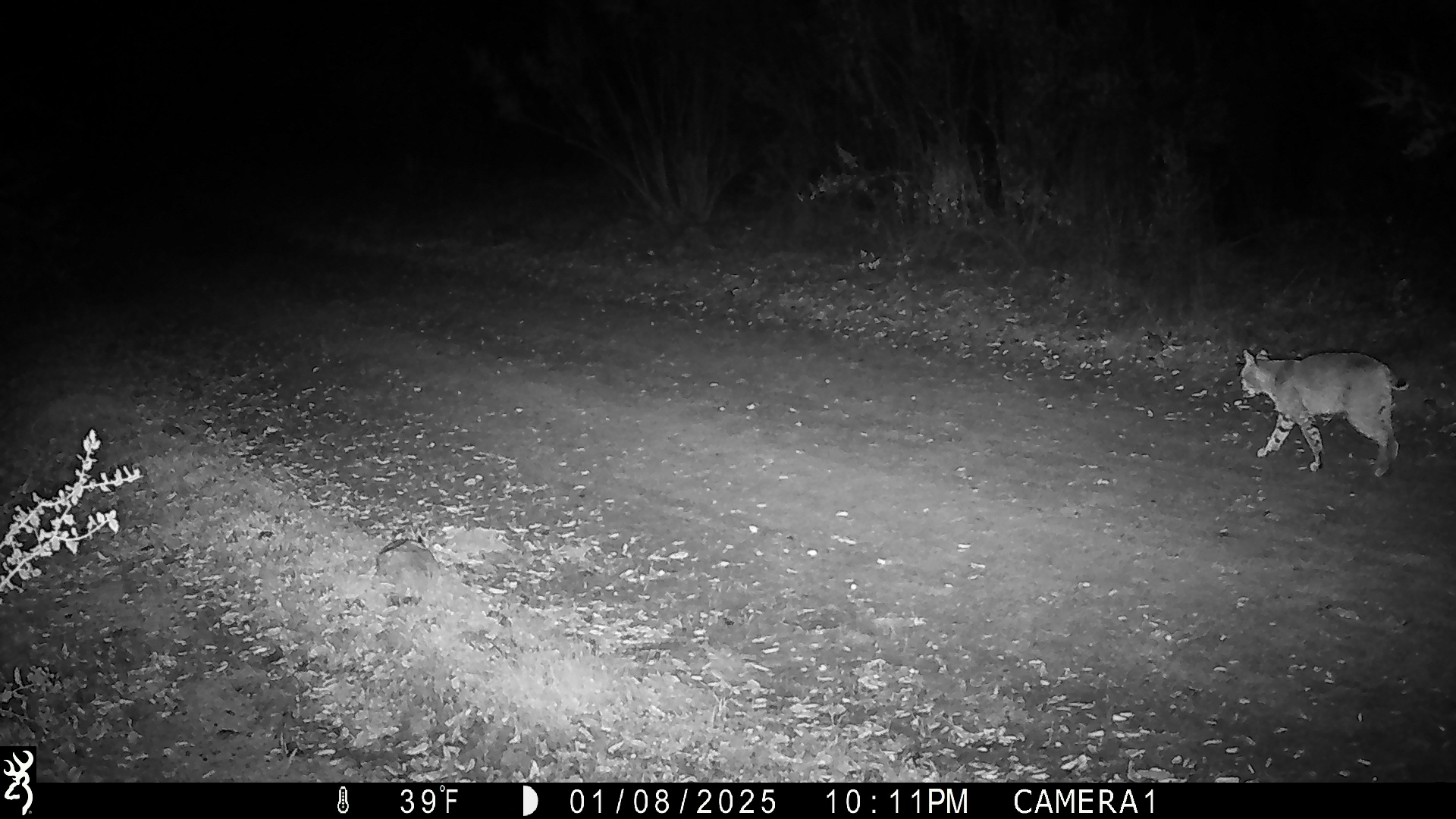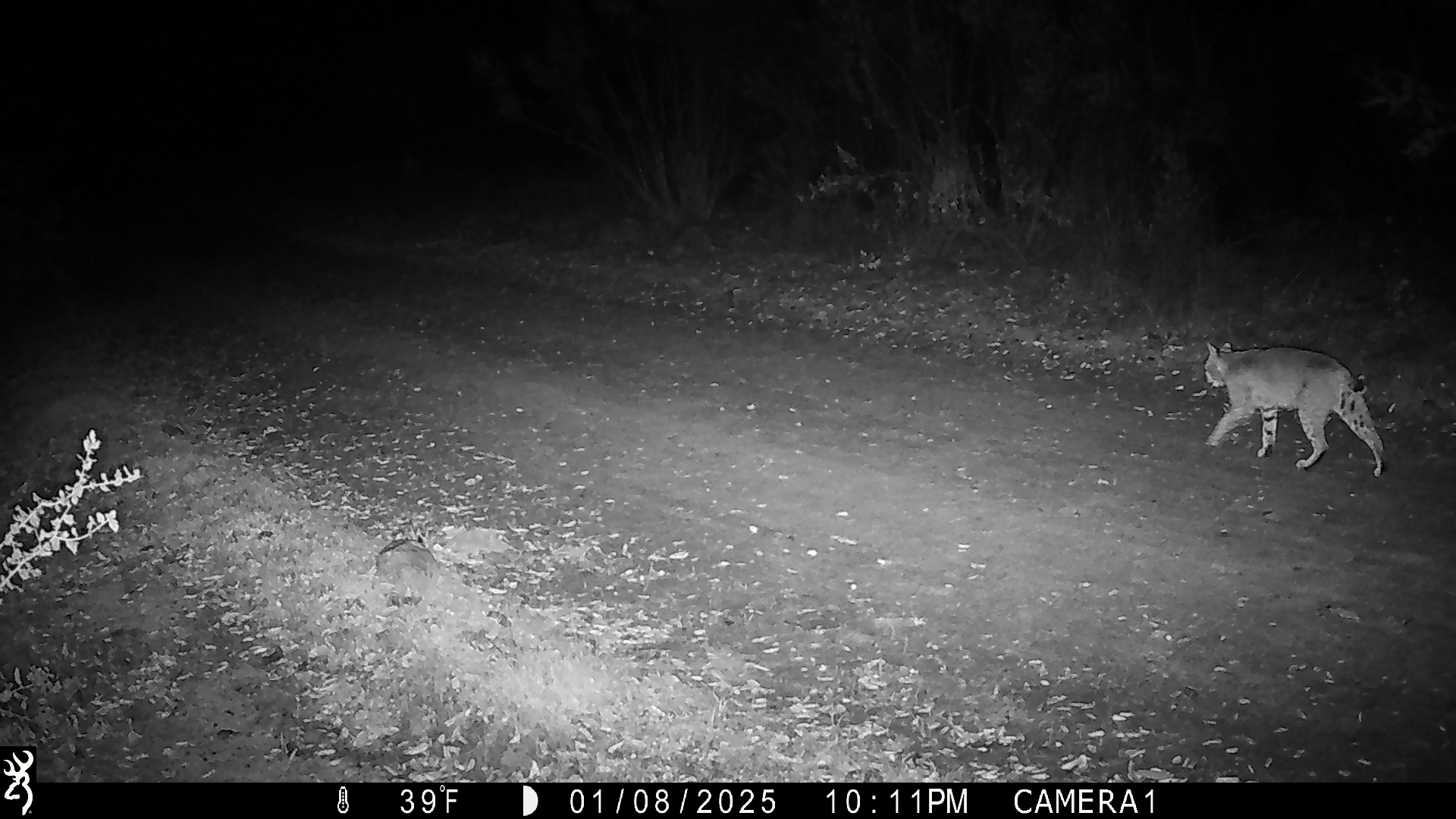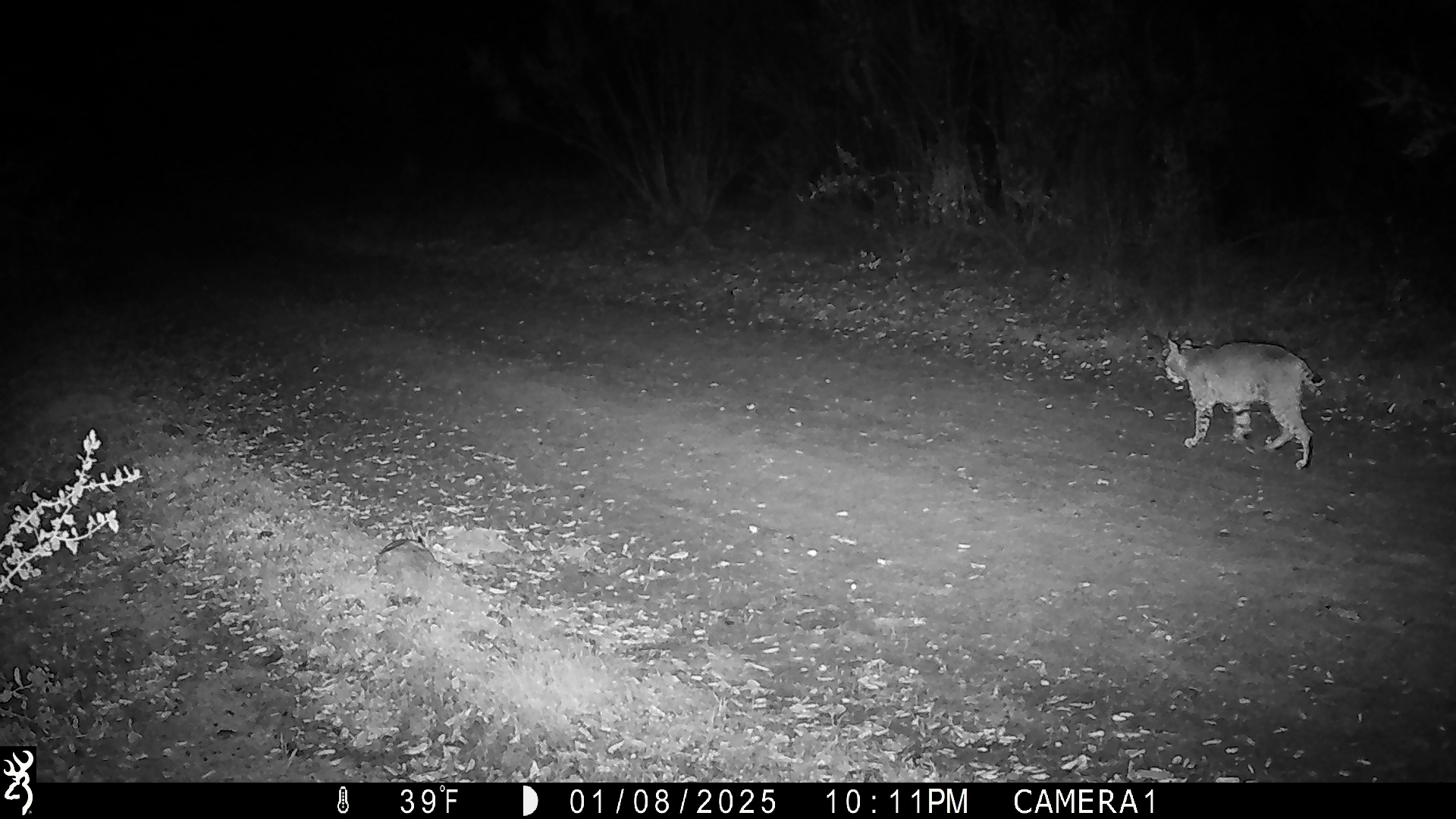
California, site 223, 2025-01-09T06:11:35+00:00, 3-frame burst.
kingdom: Animalia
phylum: Chordata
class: Mammalia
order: Carnivora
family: Felidae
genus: Lynx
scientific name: Lynx rufus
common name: bobcat